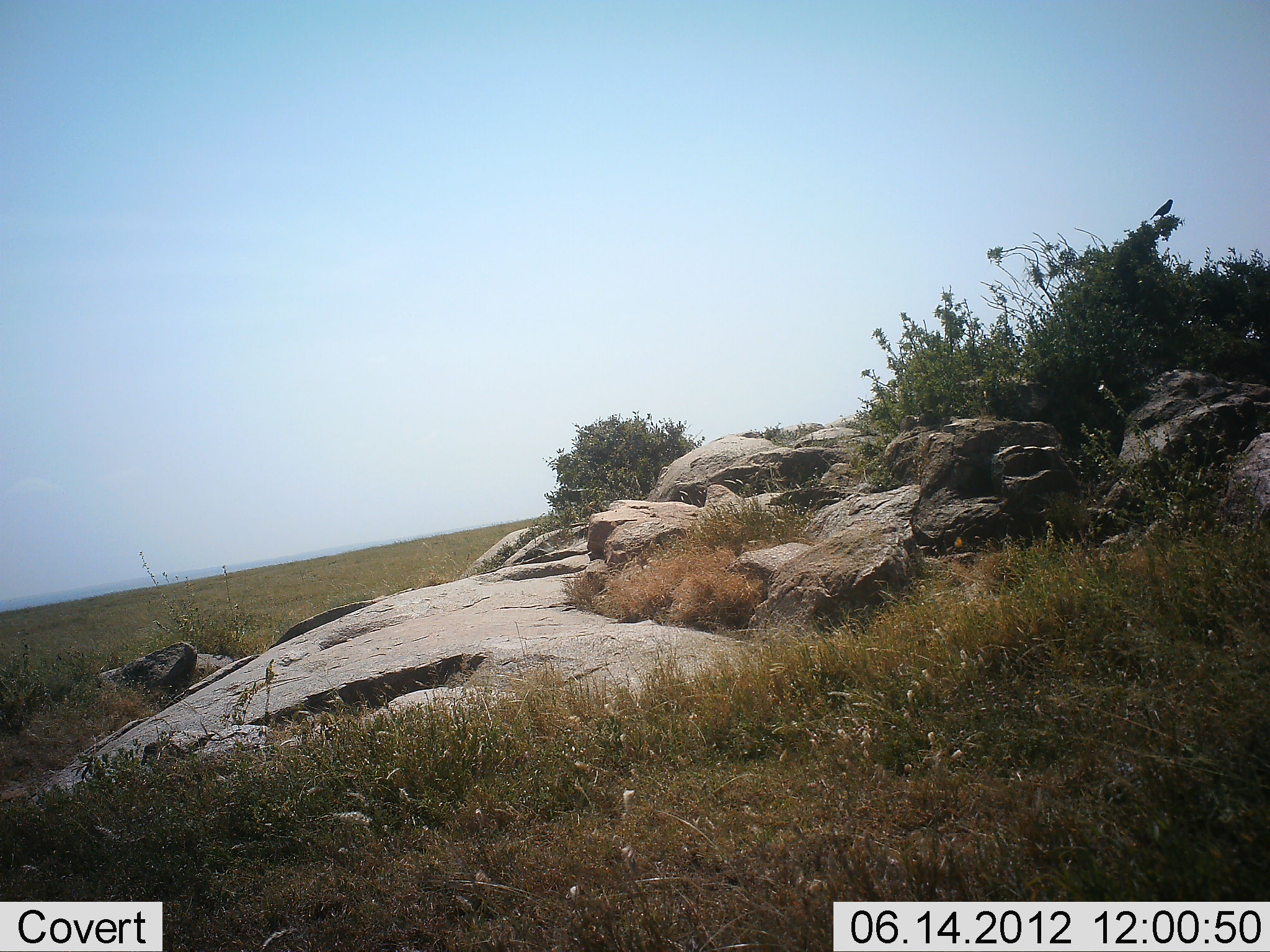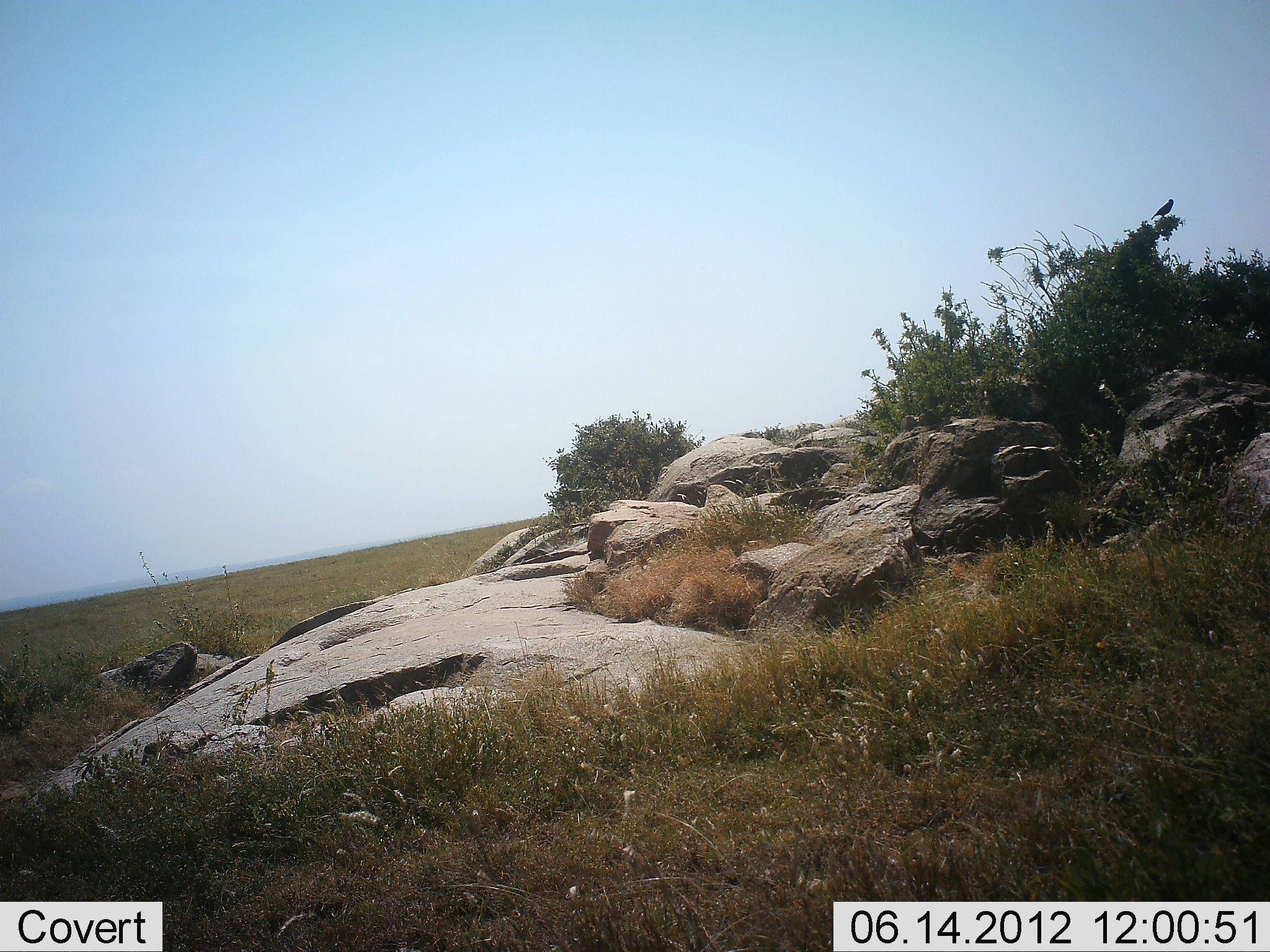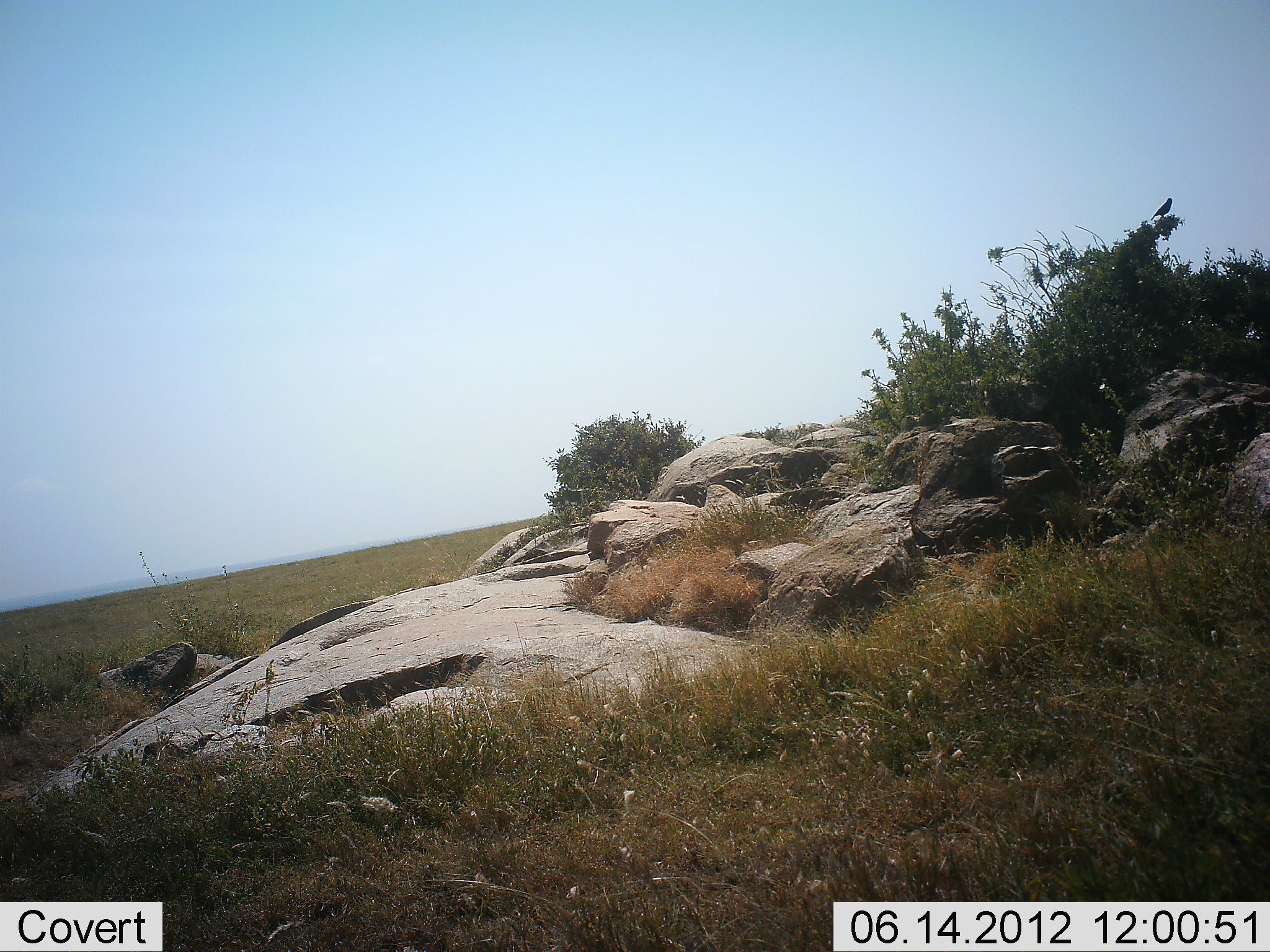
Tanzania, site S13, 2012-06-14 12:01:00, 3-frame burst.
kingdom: Animalia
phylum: Chordata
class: Aves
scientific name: Aves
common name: bird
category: otherbird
Otherbird (bird) (Aves), count 1. Behavior (volunteer vote fractions): standing 60%, resting 40%, moving 0%, interacting 0%. Young present (vote fraction): 0%. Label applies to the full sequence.